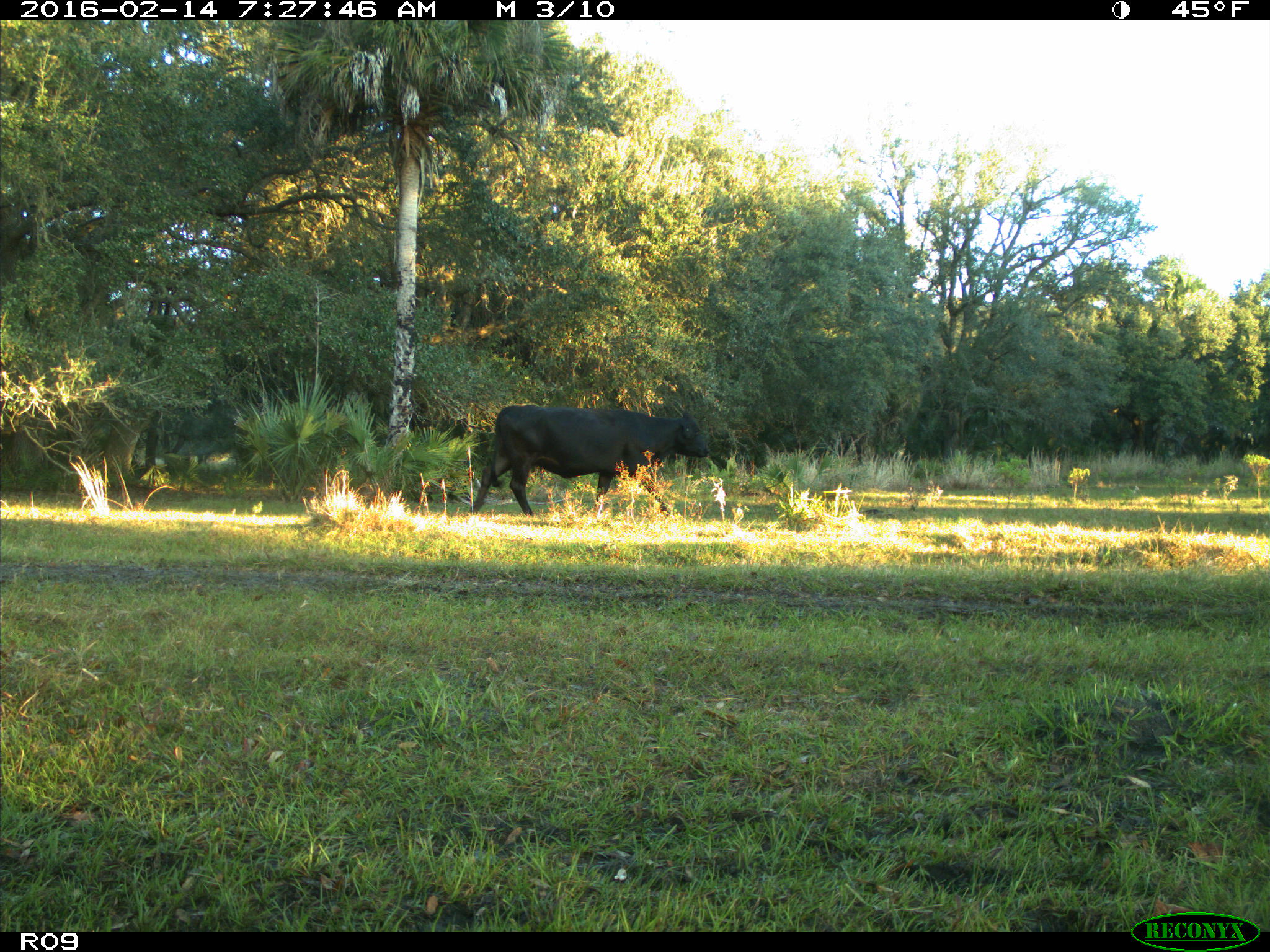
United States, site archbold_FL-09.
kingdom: Animalia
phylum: Chordata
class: Mammalia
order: Artiodactyla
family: Bovidae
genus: Bos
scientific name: Bos taurus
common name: domestic cow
Bos taurus (domestic cow).